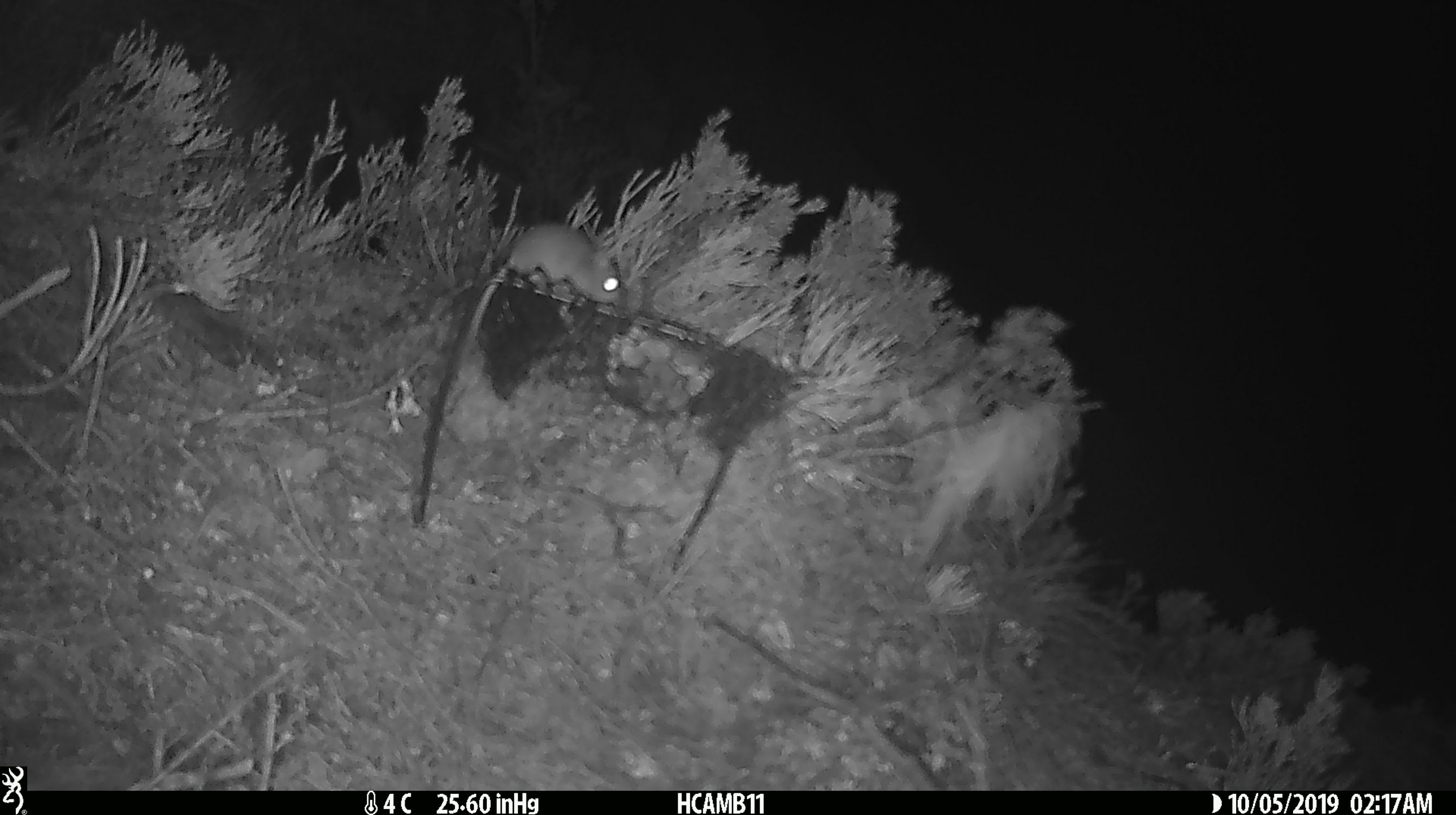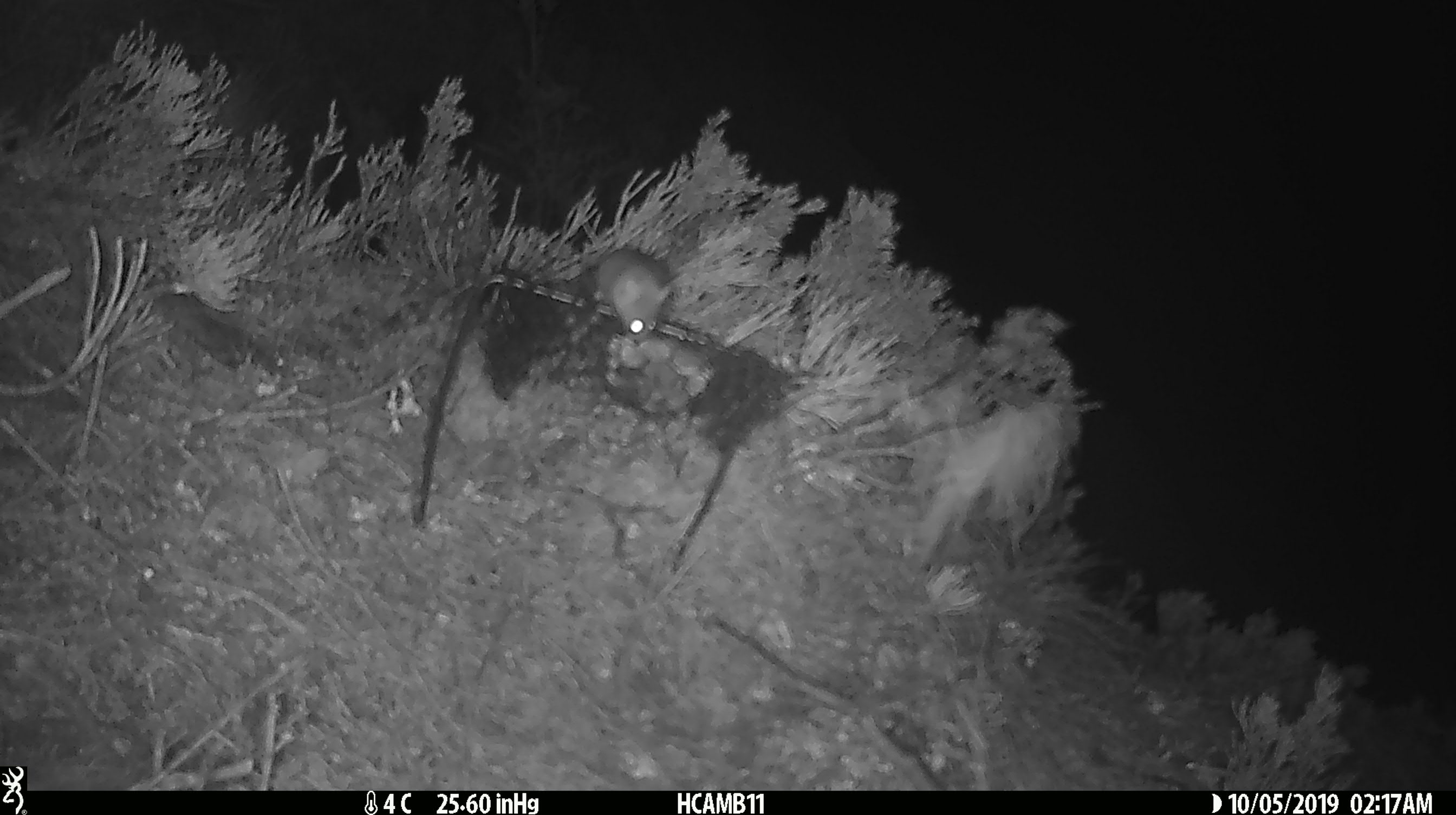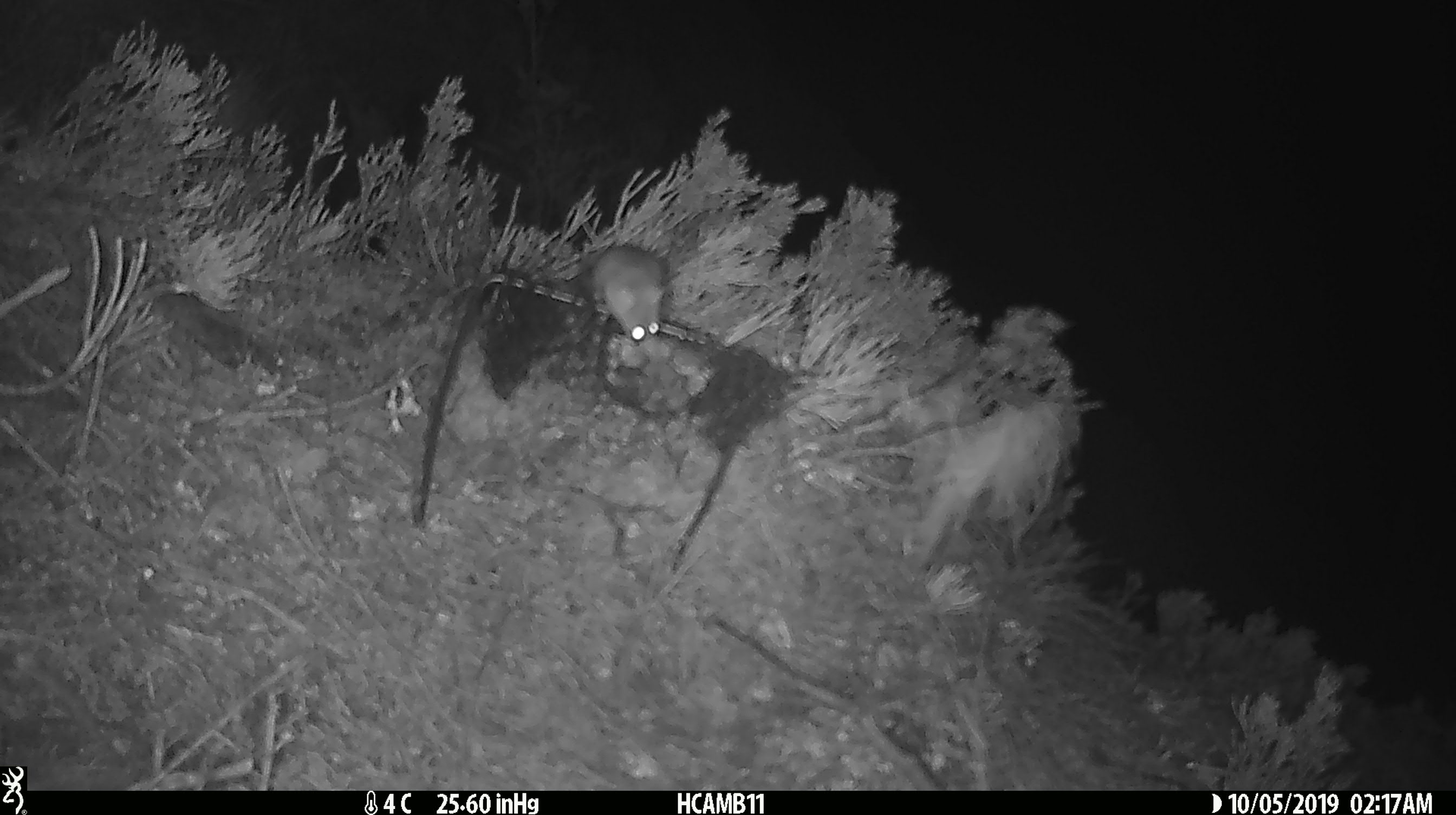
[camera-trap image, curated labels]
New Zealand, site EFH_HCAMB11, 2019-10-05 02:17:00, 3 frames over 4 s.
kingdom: Animalia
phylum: Chordata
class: Mammalia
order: Rodentia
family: Muridae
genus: Mus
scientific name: Mus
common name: mouse